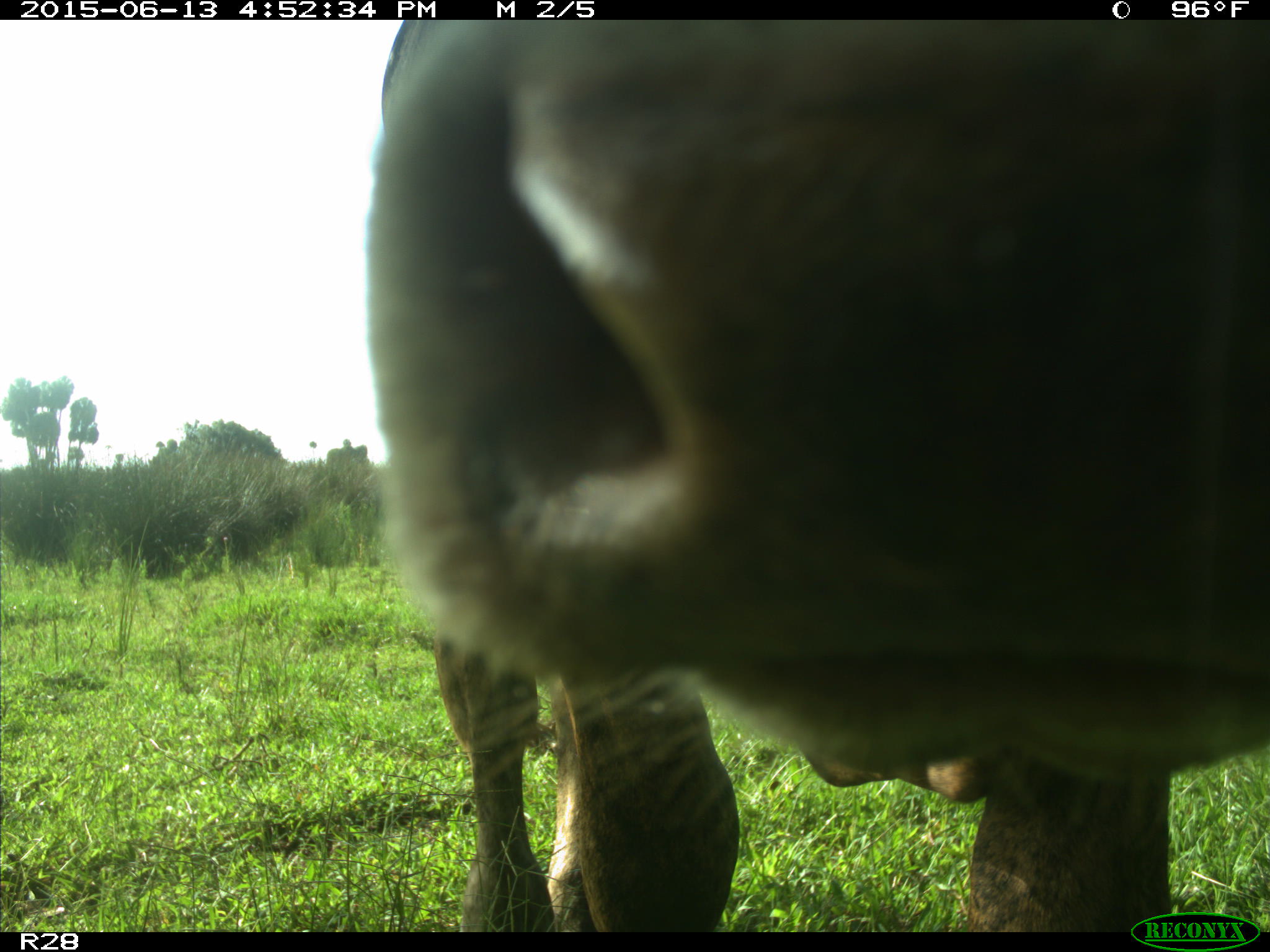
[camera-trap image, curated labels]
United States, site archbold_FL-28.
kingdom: Animalia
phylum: Chordata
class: Mammalia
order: Artiodactyla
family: Bovidae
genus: Bos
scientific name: Bos taurus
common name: domestic cow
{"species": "Bos taurus (domestic cow)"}